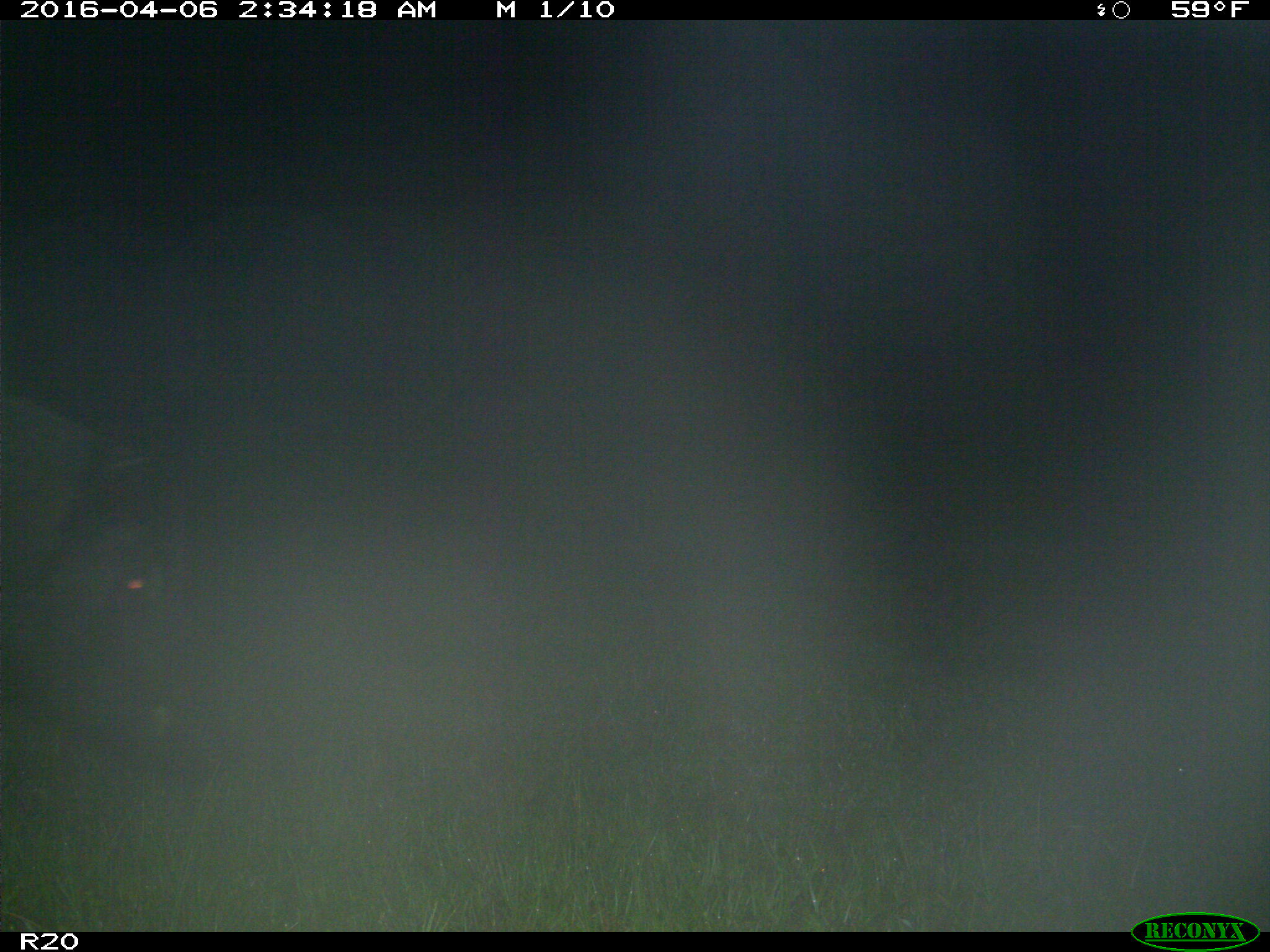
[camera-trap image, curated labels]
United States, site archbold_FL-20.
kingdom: Animalia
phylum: Chordata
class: Mammalia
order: Artiodactyla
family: Suidae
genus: Sus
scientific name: Sus scrofa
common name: wild boar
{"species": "Sus scrofa (wild boar)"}